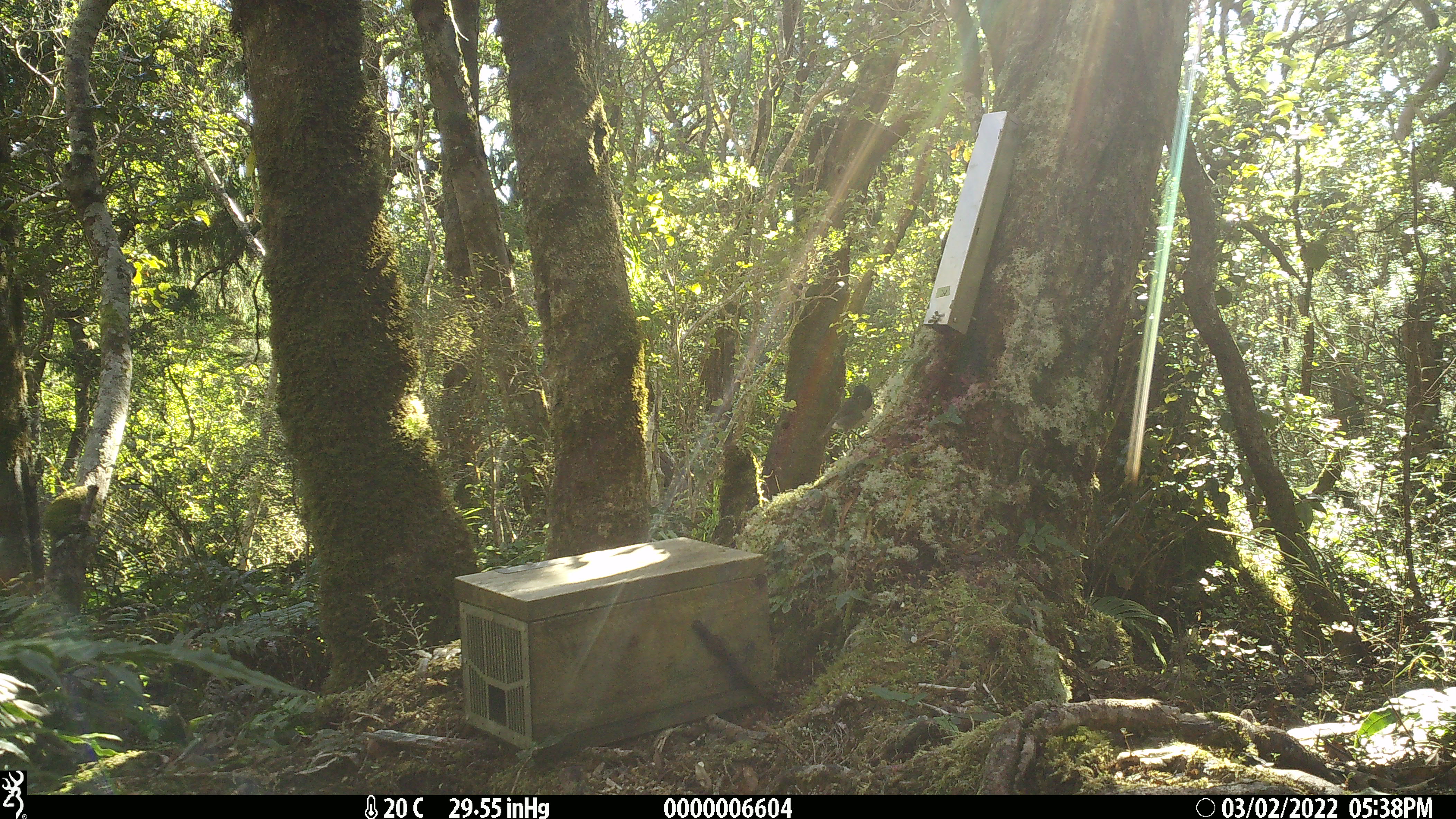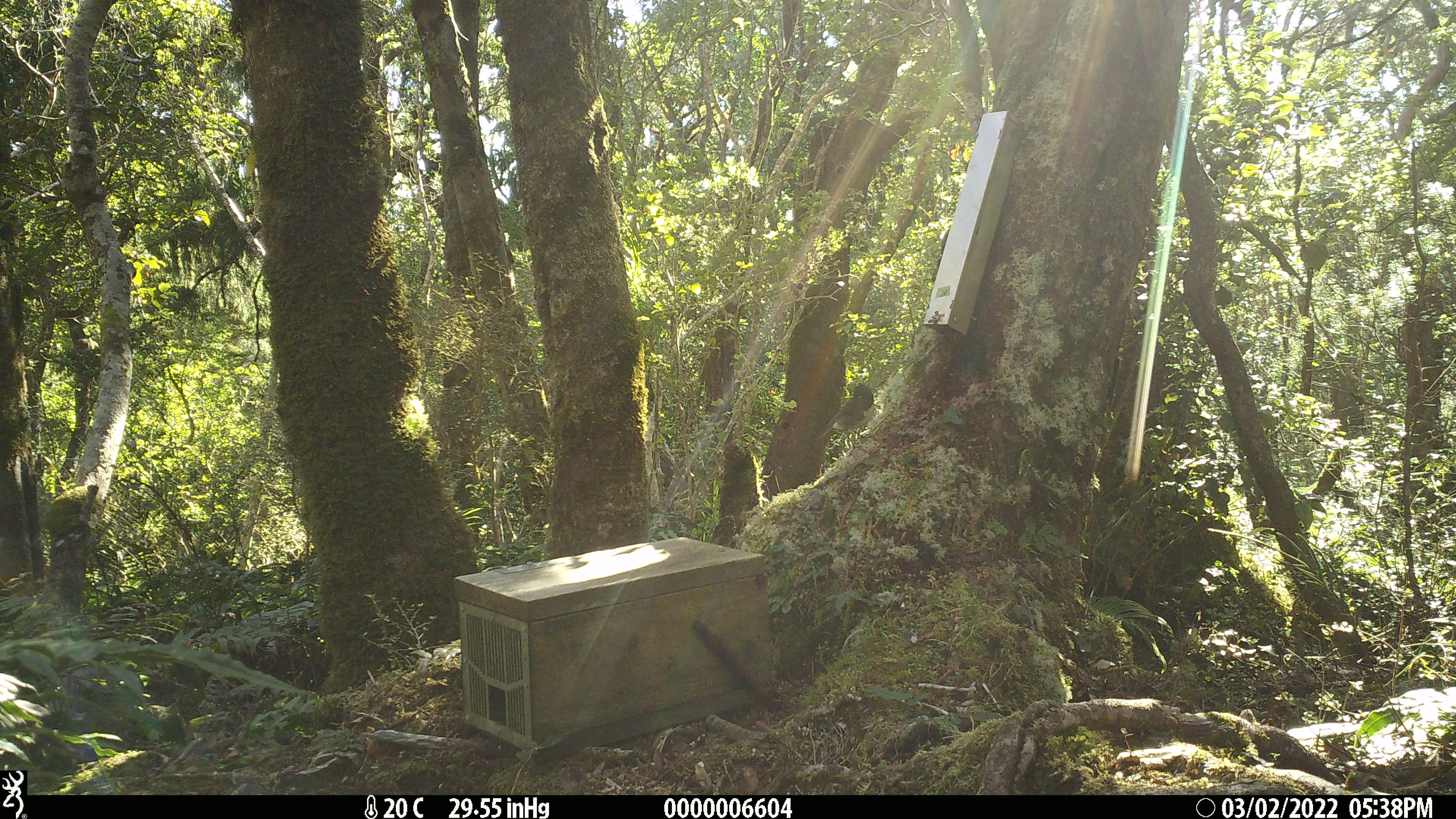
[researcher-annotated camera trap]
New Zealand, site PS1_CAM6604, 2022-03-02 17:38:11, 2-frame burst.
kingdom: Animalia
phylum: Chordata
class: Aves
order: Passeriformes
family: Petroicidae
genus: Petroica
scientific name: Petroica australis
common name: new zealand robin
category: robin